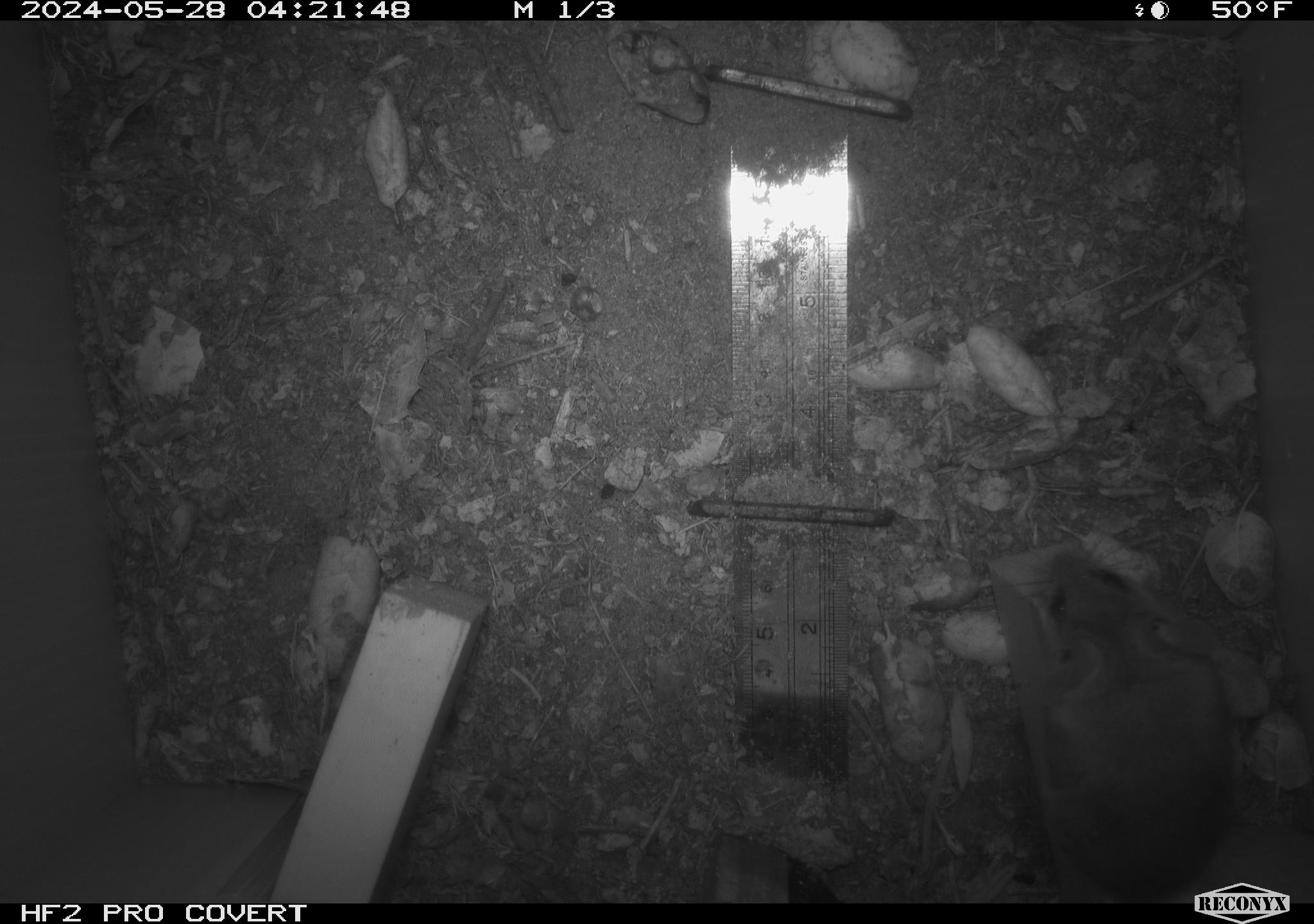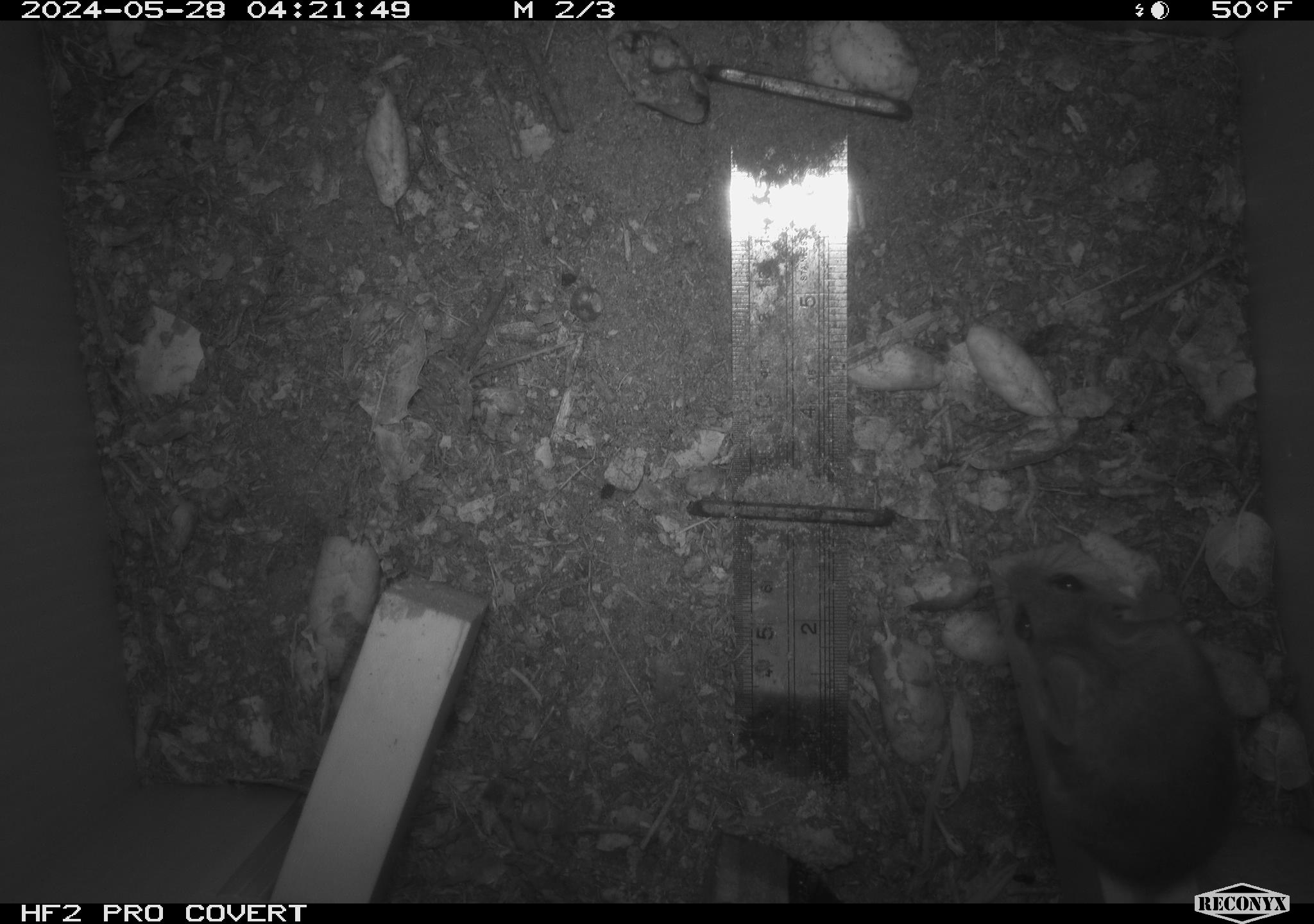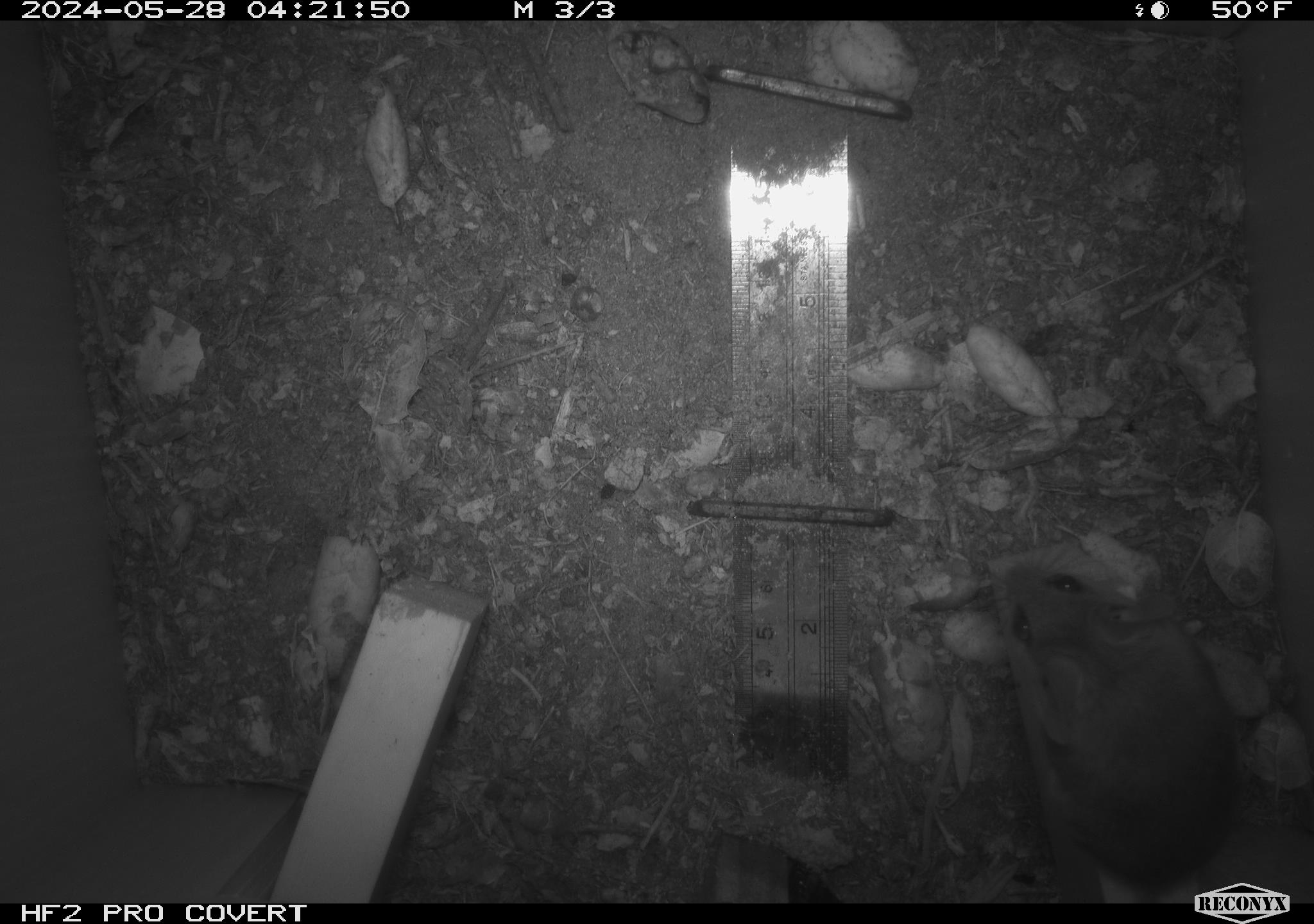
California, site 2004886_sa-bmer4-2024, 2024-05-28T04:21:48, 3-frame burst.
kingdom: Animalia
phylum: Chordata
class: Mammalia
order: Rodentia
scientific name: Rodentia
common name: mouse species